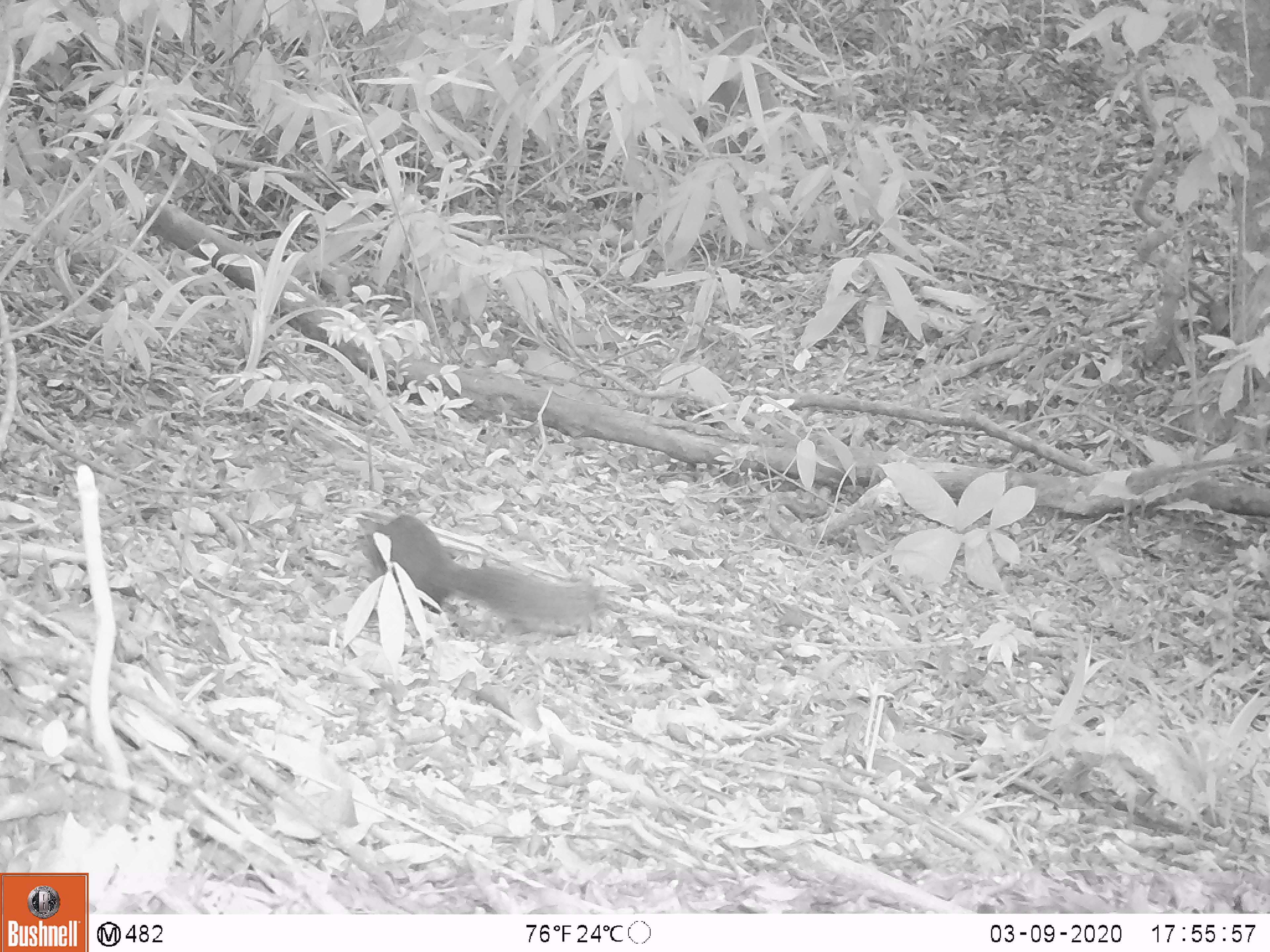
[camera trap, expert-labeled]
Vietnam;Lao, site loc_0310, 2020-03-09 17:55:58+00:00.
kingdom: Animalia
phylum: Chordata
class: Mammalia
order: Rodentia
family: Sciuridae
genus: Callosciurus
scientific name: Callosciurus erythraeus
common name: pallas's squirrel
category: pallass squirrel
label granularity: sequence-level